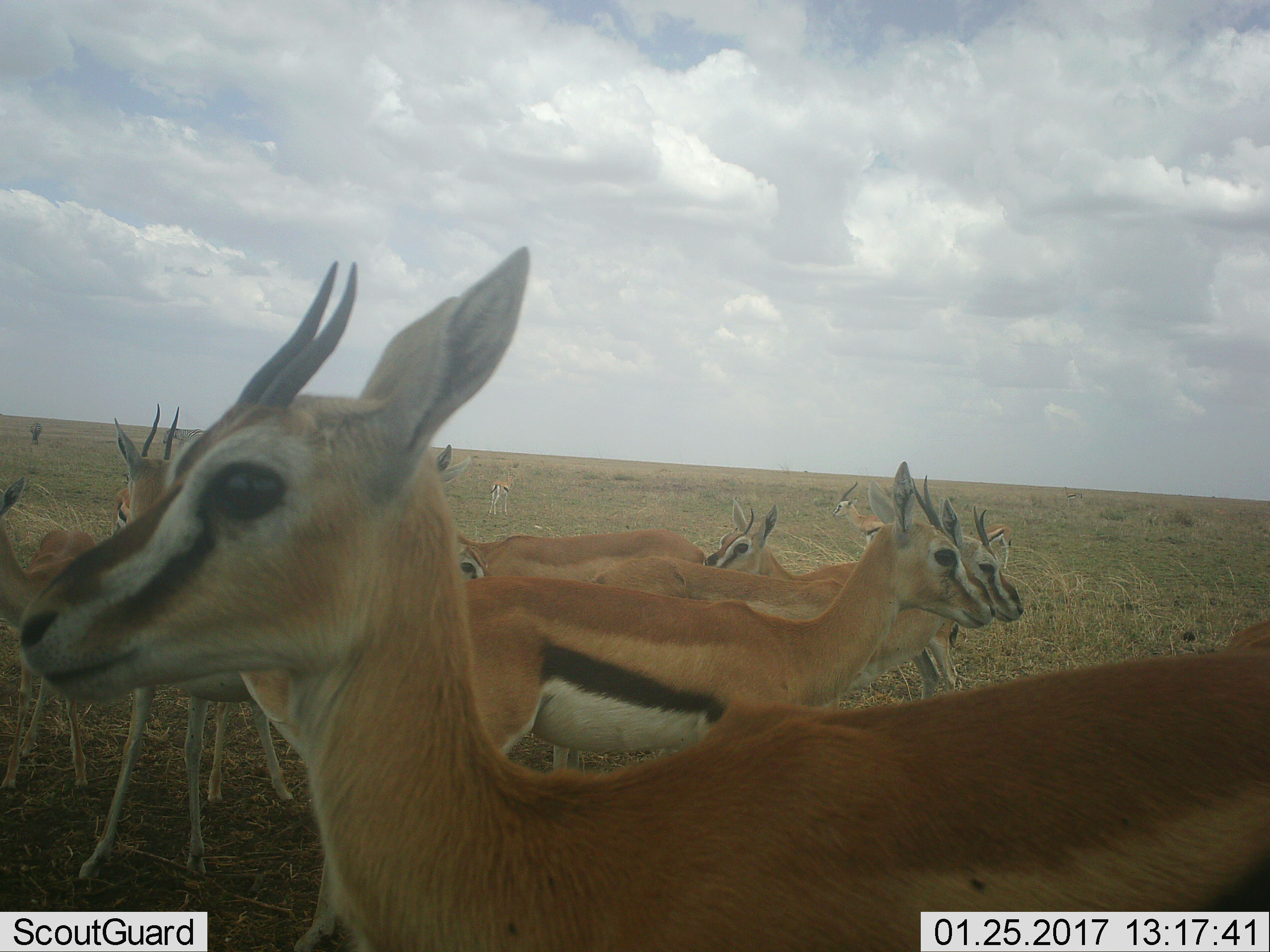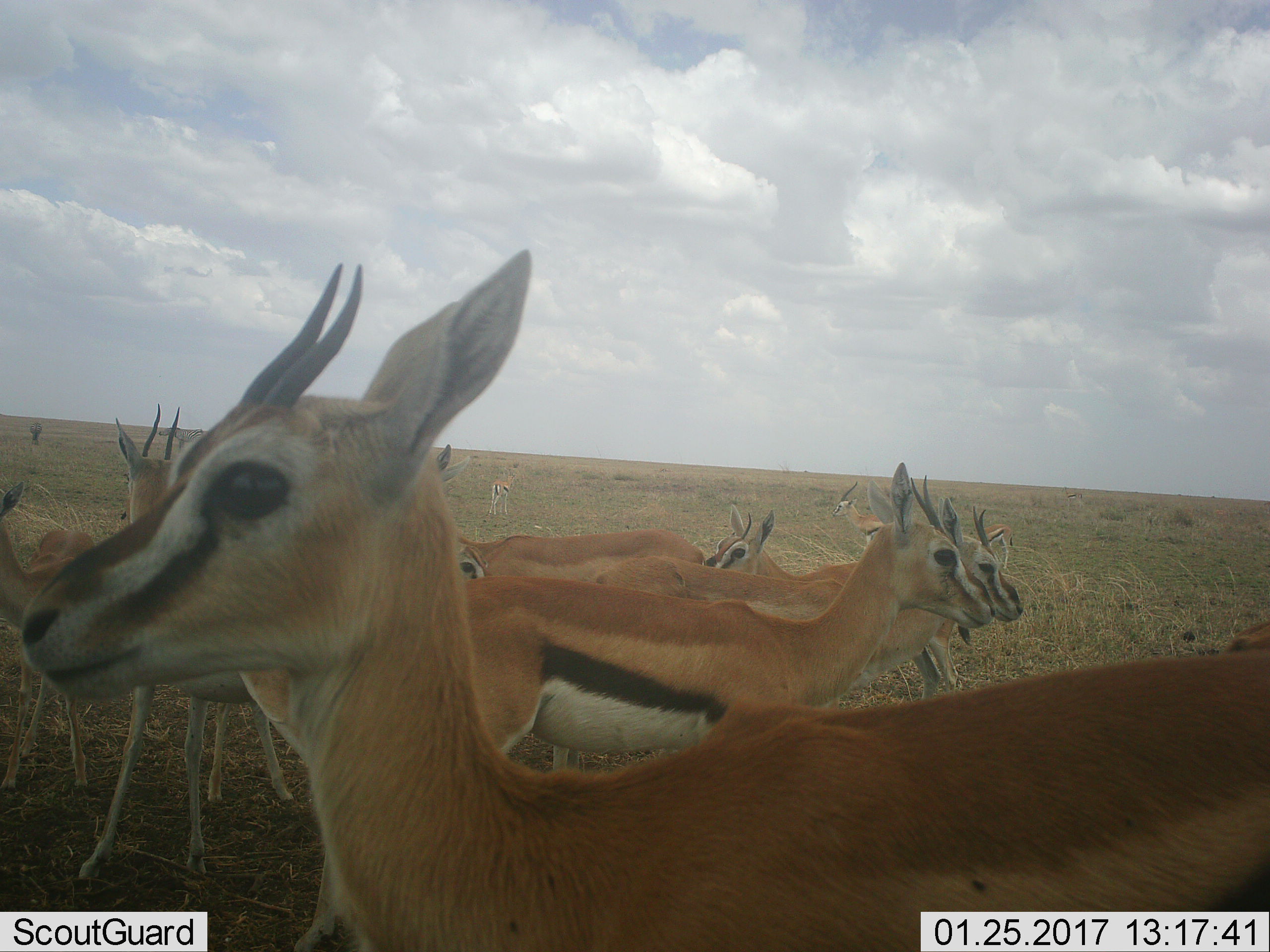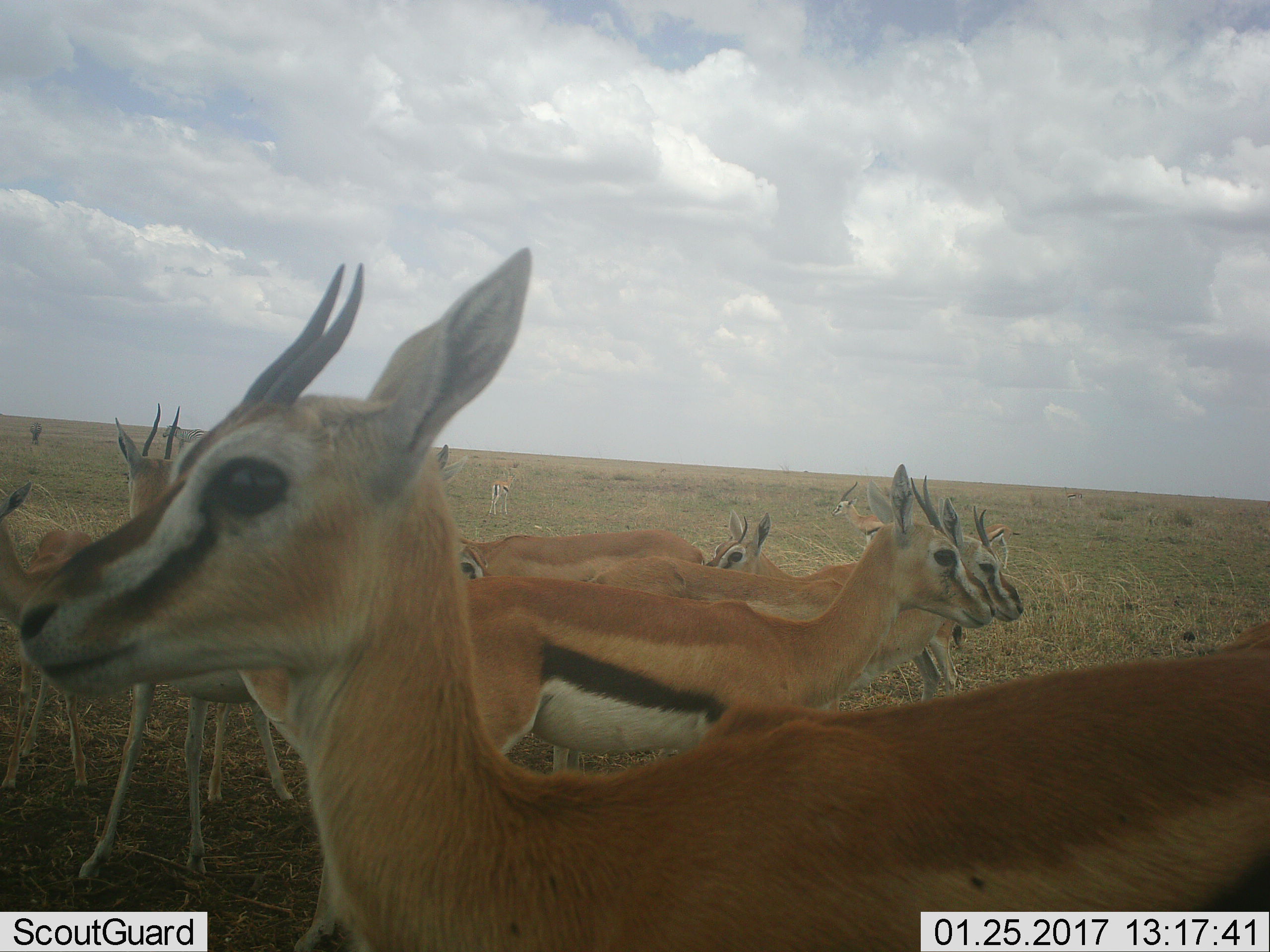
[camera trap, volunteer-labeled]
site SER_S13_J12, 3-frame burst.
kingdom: Animalia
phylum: Chordata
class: Mammalia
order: Artiodactyla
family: Bovidae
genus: Eudorcas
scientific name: Eudorcas thomsonii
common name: thomson's gazelle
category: gazellethomsons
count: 11-50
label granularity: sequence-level